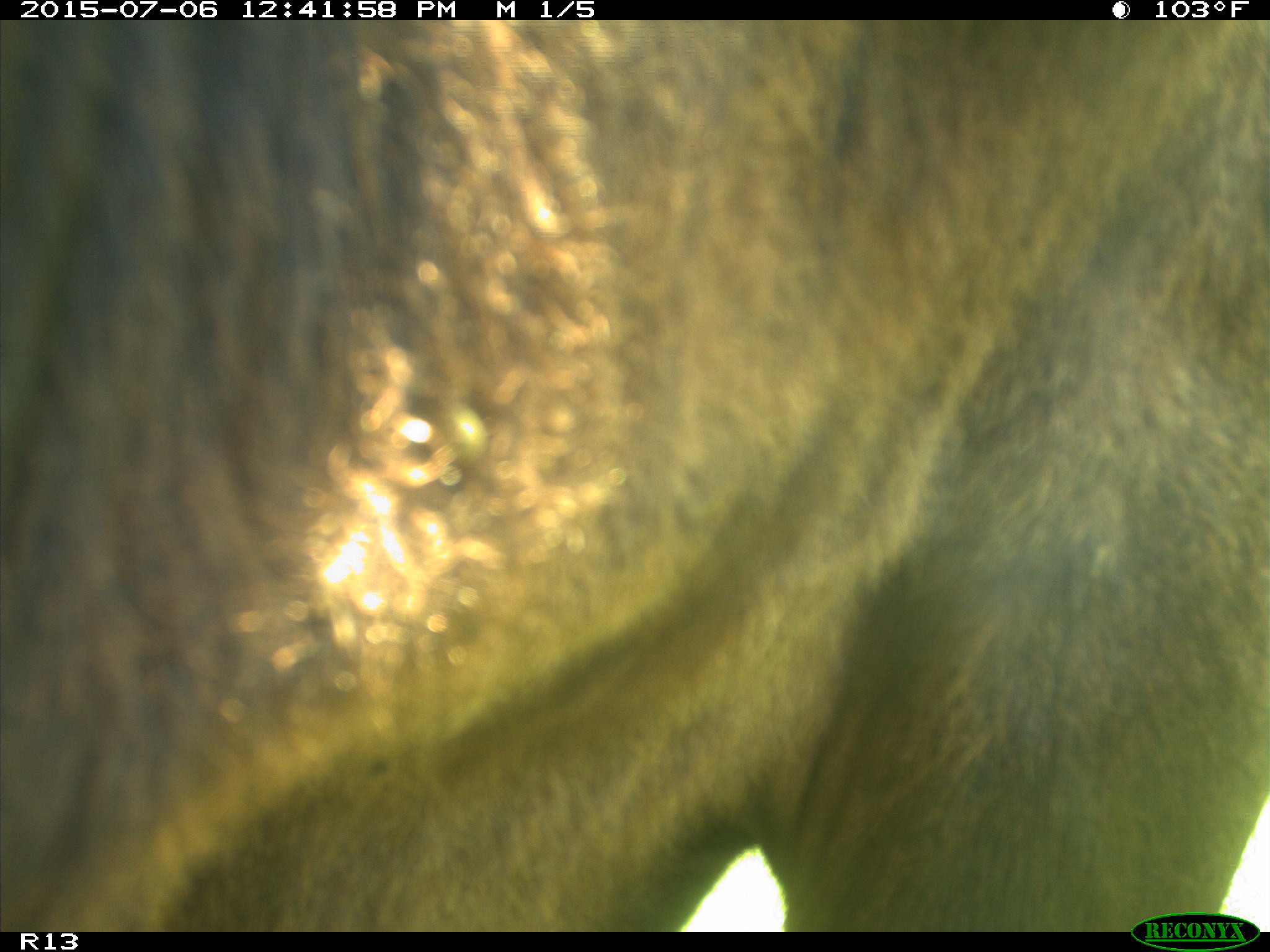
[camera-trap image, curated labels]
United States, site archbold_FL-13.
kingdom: Animalia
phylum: Chordata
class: Mammalia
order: Artiodactyla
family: Bovidae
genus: Bos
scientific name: Bos taurus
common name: domestic cow